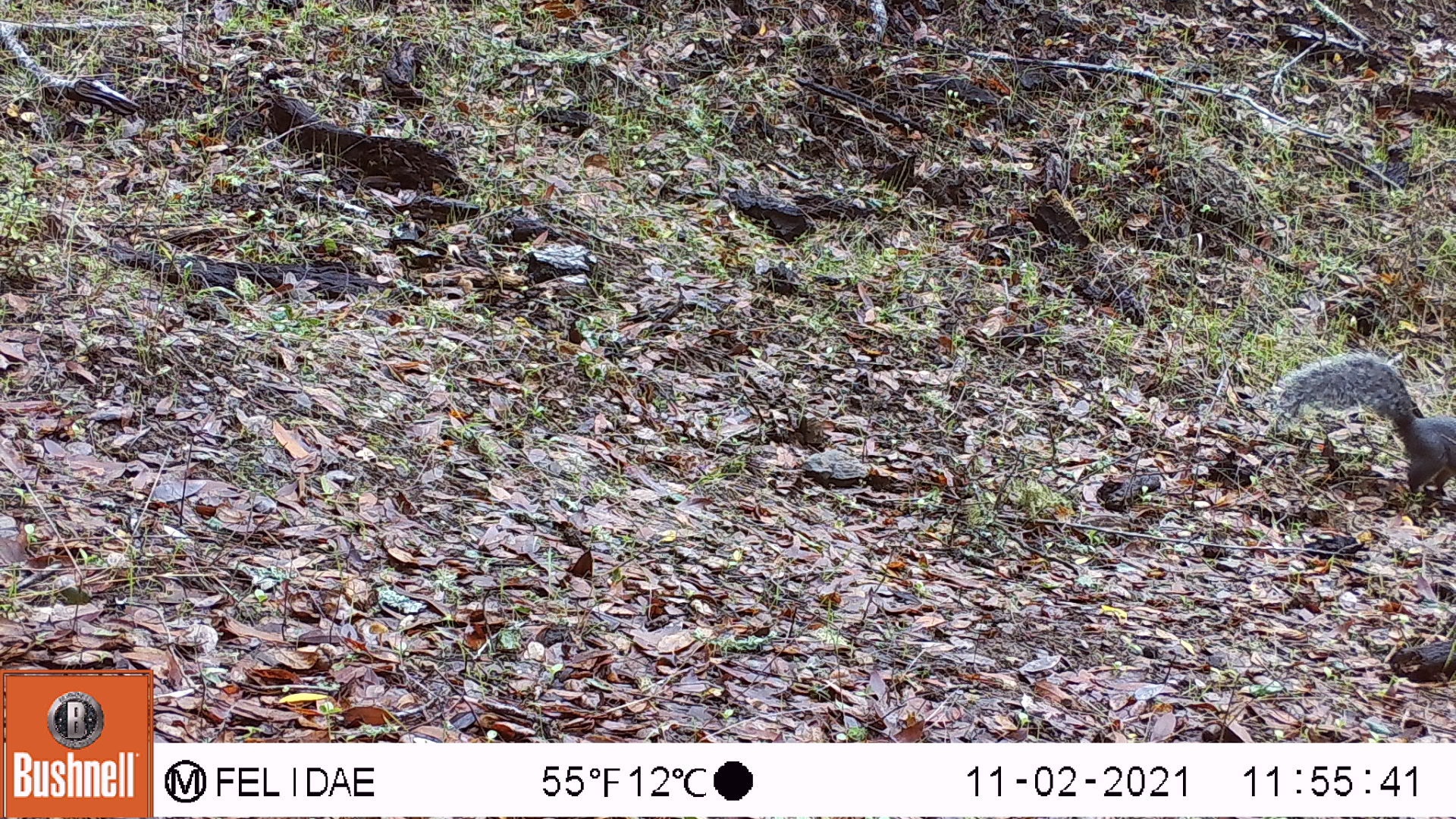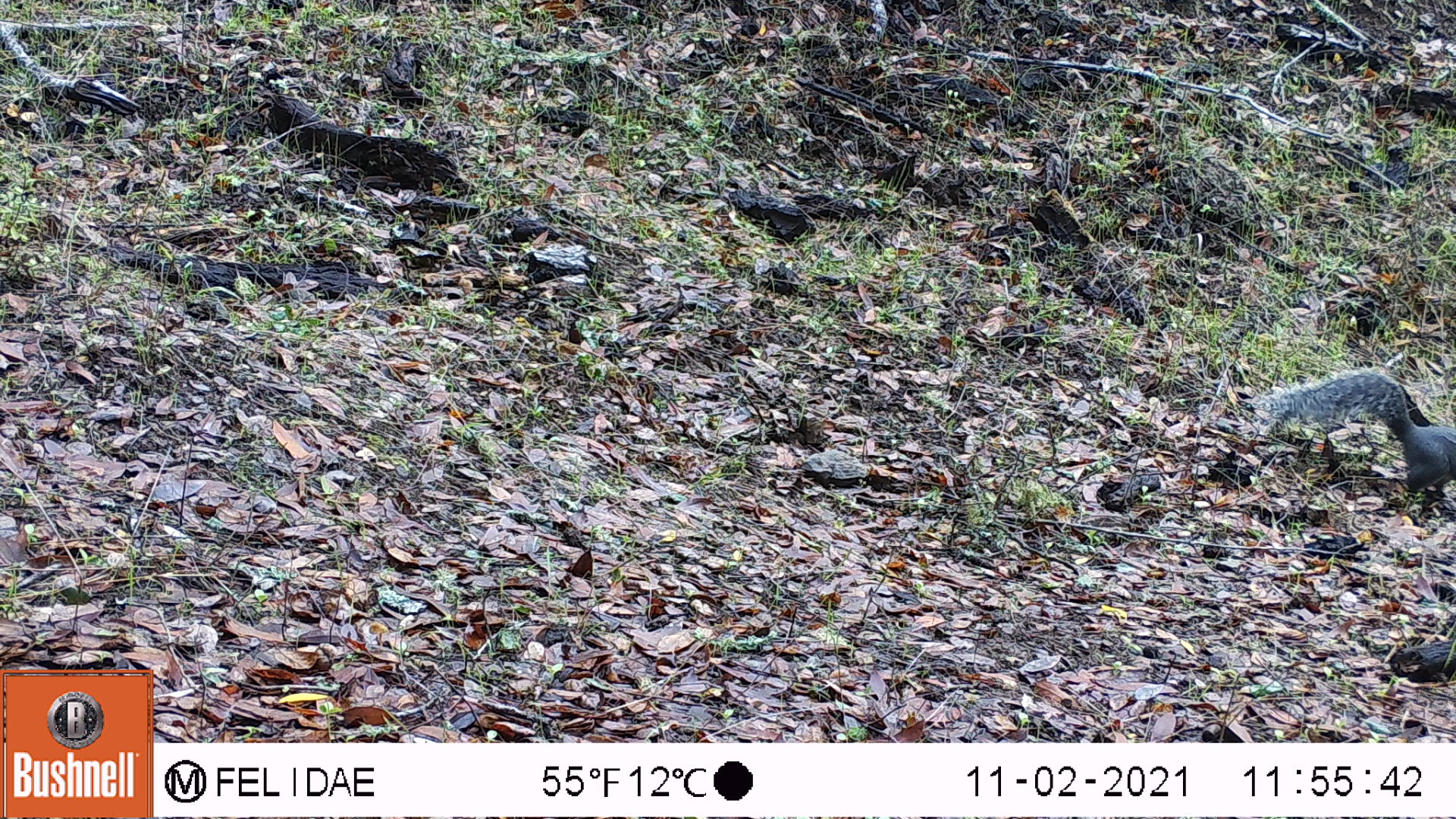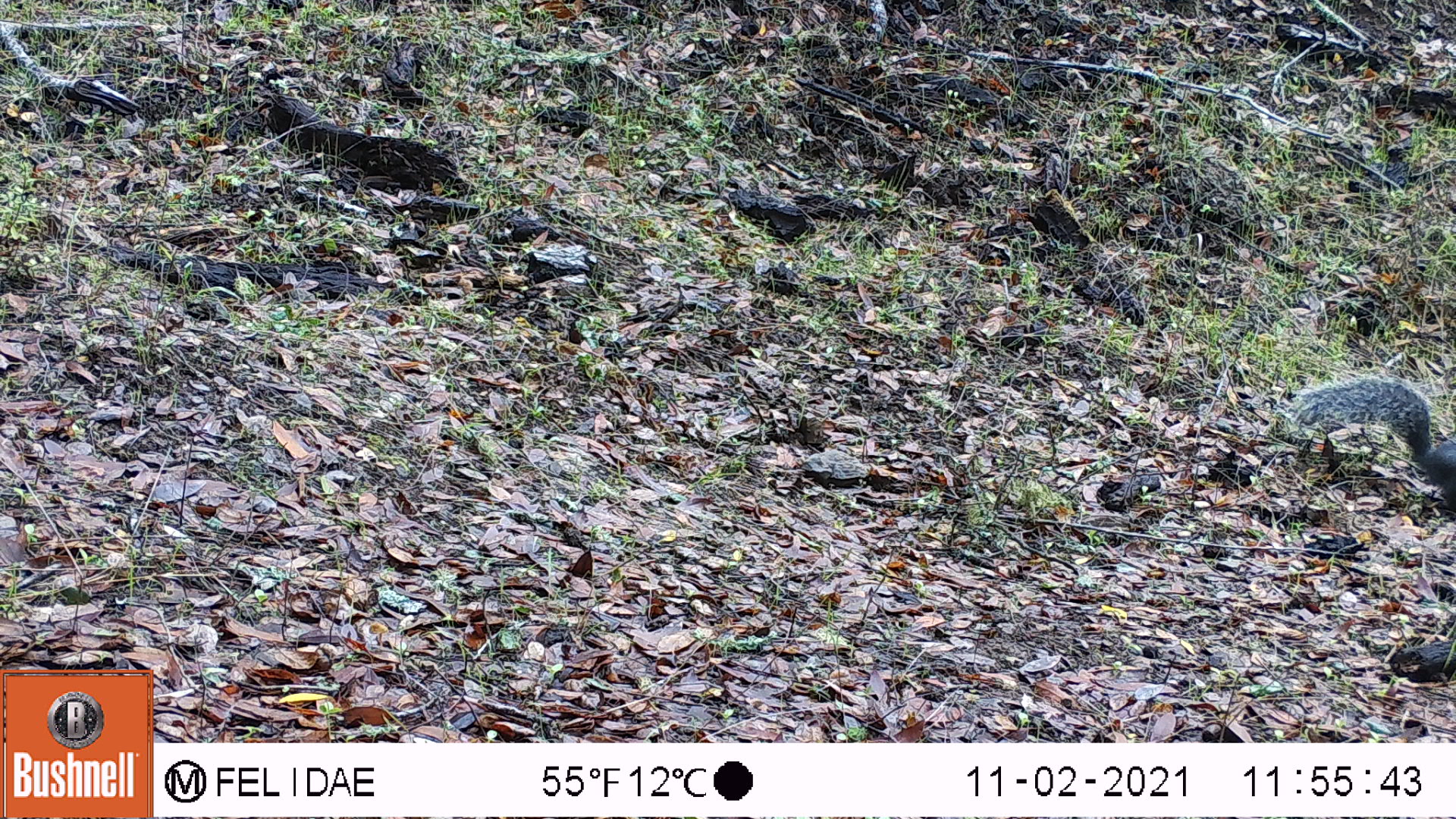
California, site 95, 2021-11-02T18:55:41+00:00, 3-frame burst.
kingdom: Animalia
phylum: Chordata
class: Mammalia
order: Rodentia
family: Sciuridae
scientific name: Sciuridae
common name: squirrel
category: unknown squirrel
Unknown squirrel (squirrel) (Sciuridae).